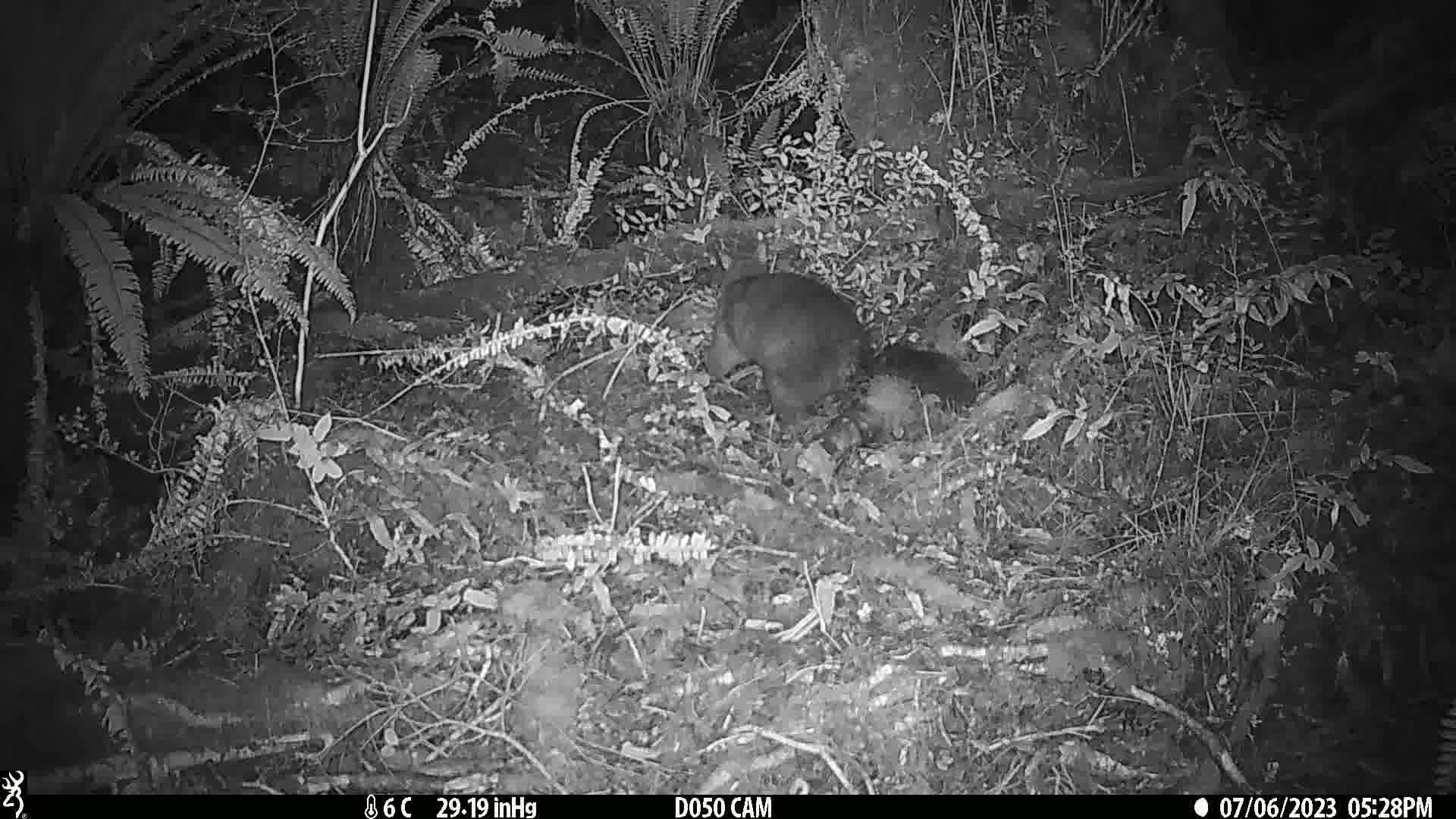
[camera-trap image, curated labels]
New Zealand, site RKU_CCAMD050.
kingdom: Animalia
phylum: Chordata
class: Mammalia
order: Diprotodontia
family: Phalangeridae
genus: Trichosurus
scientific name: Trichosurus vulpecula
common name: common brushtail possum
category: possum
Possum (common brushtail possum) (Trichosurus vulpecula).